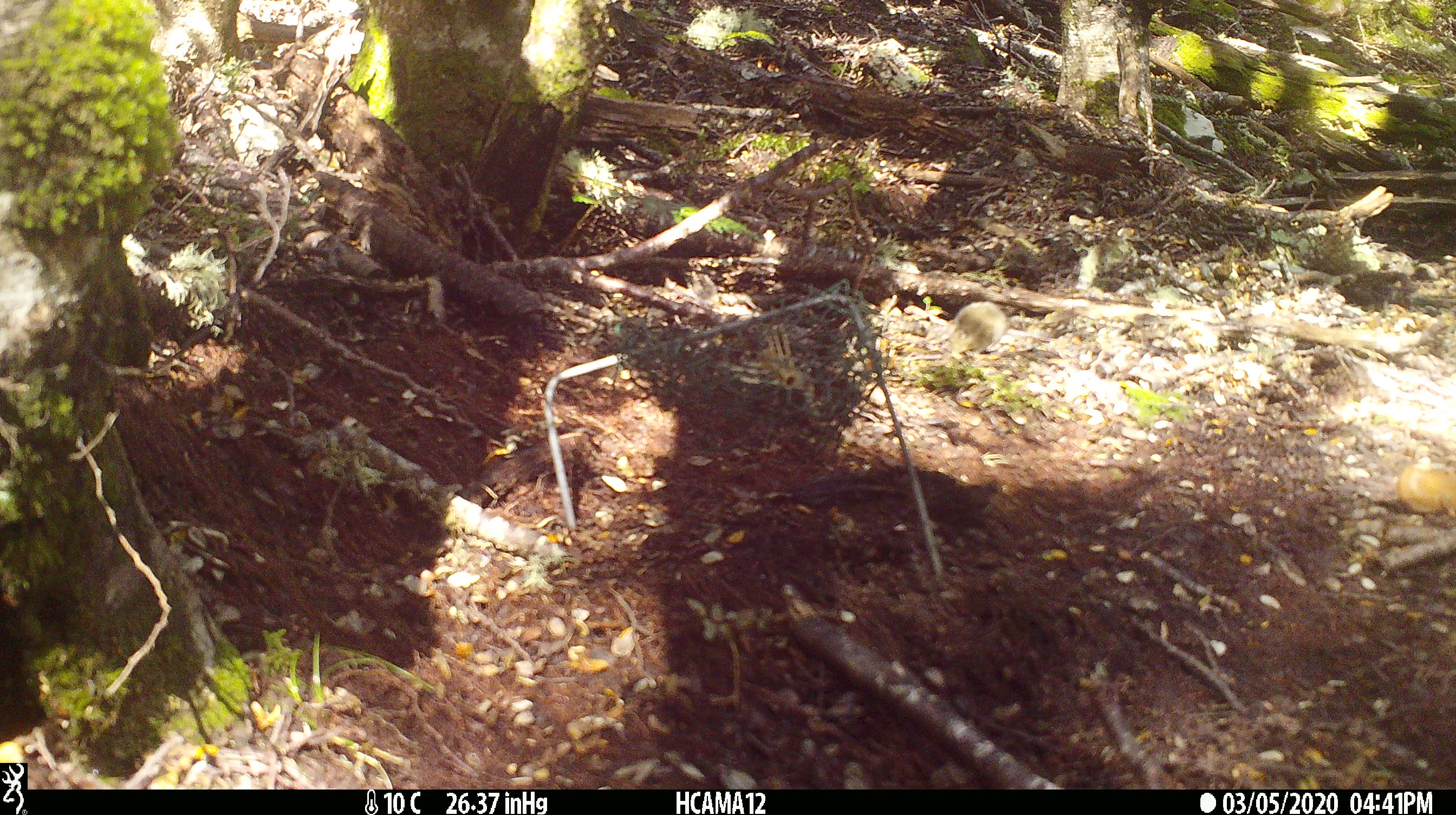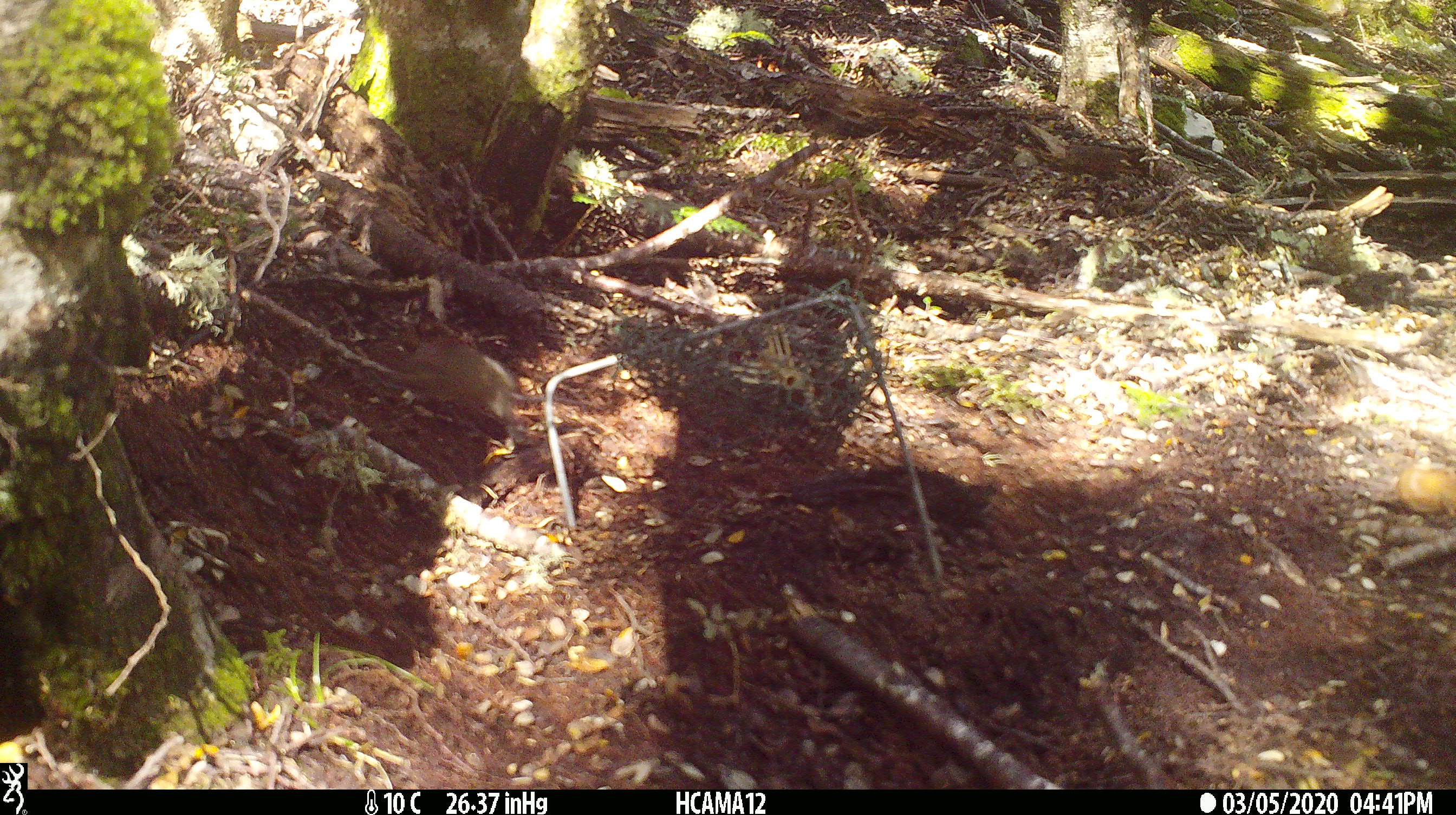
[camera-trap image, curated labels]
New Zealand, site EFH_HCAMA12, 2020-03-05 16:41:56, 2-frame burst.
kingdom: Animalia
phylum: Chordata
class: Mammalia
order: Rodentia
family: Muridae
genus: Mus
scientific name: Mus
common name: mouse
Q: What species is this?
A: Mouse (Mus).